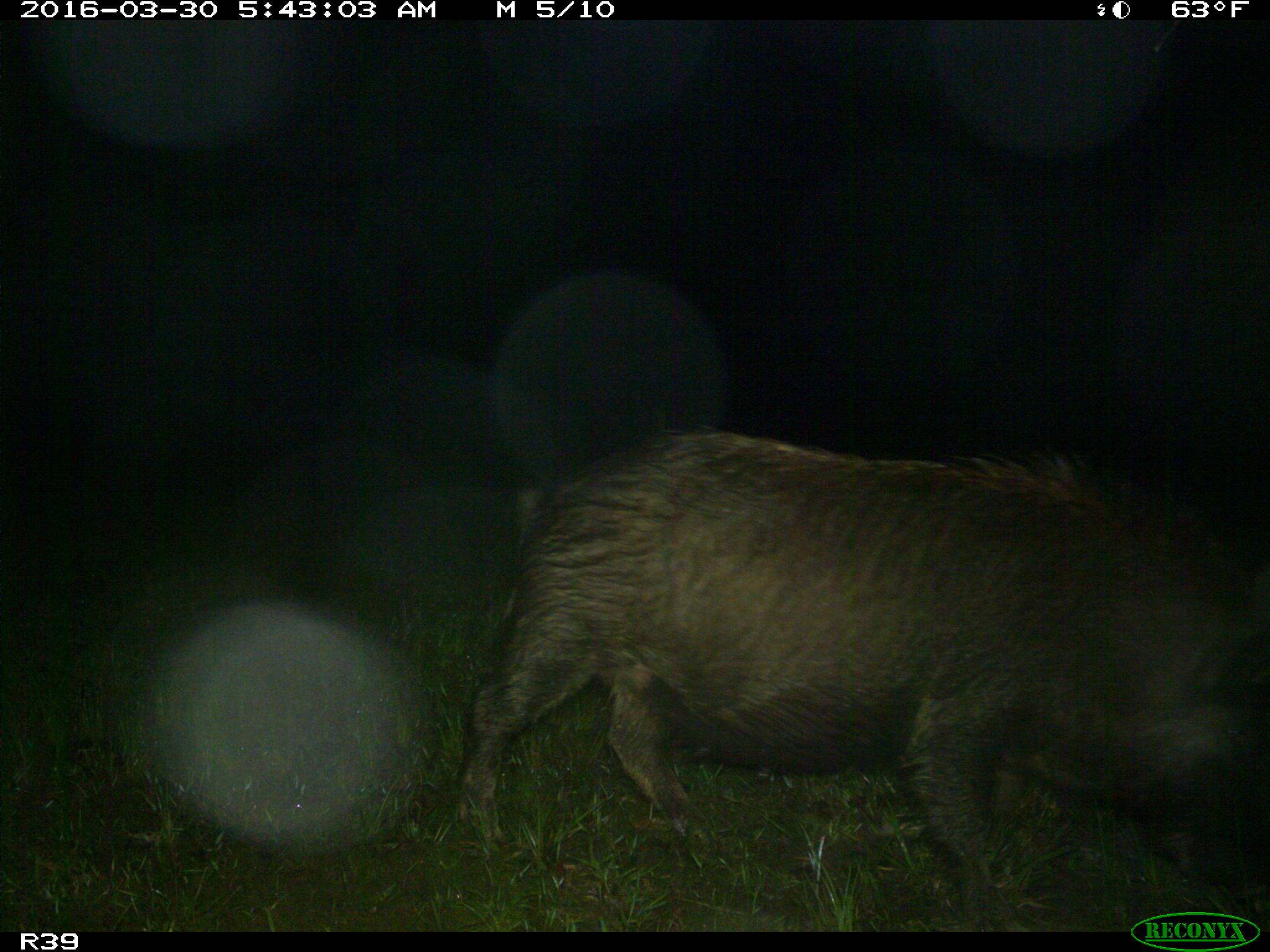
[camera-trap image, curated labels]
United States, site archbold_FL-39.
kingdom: Animalia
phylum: Chordata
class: Mammalia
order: Artiodactyla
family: Suidae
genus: Sus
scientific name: Sus scrofa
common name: wild boar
Sus scrofa (wild boar).